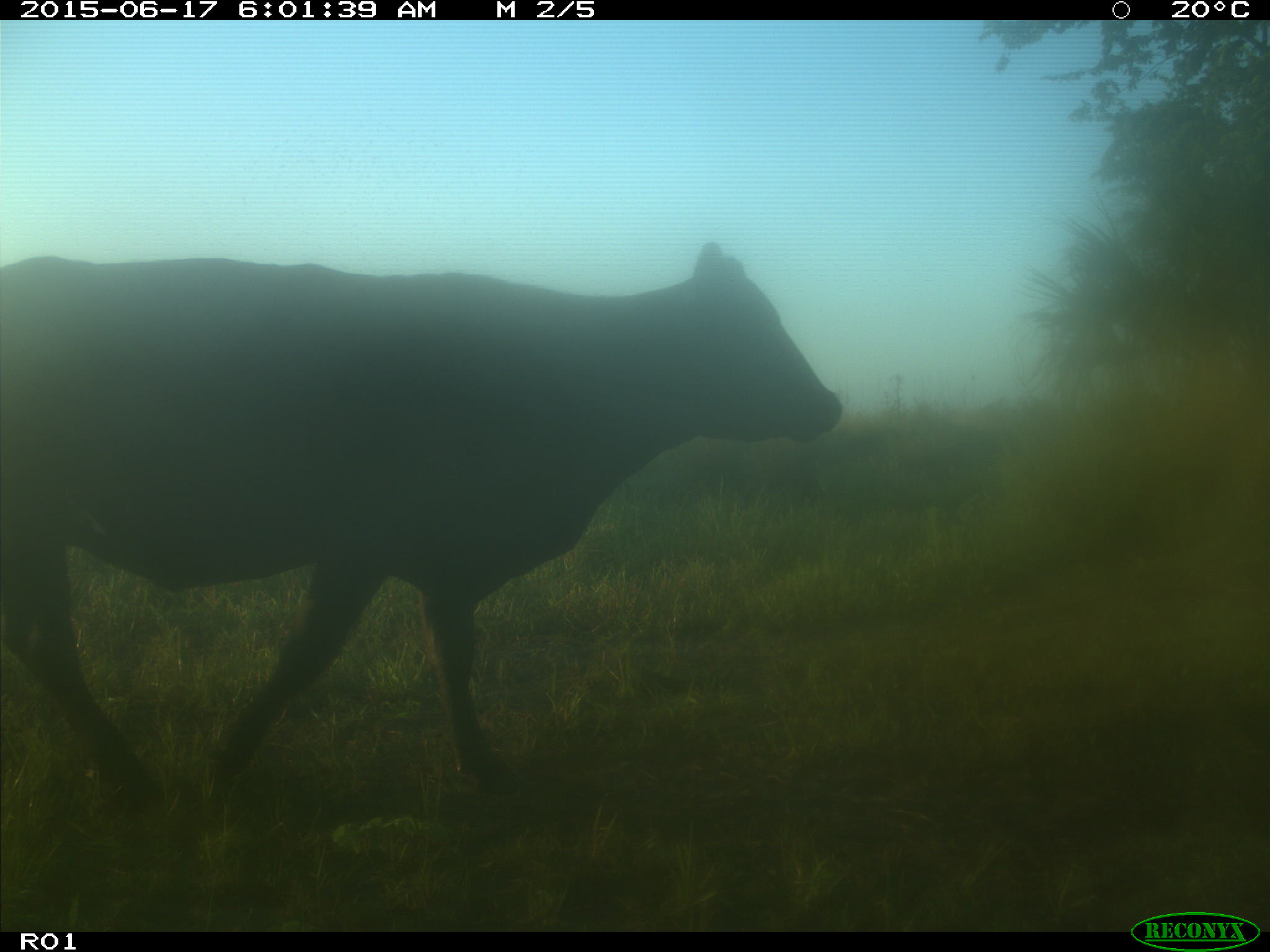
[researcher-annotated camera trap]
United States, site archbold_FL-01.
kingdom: Animalia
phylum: Chordata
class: Mammalia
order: Artiodactyla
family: Bovidae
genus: Bos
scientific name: Bos taurus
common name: domestic cow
Bos taurus (domestic cow).